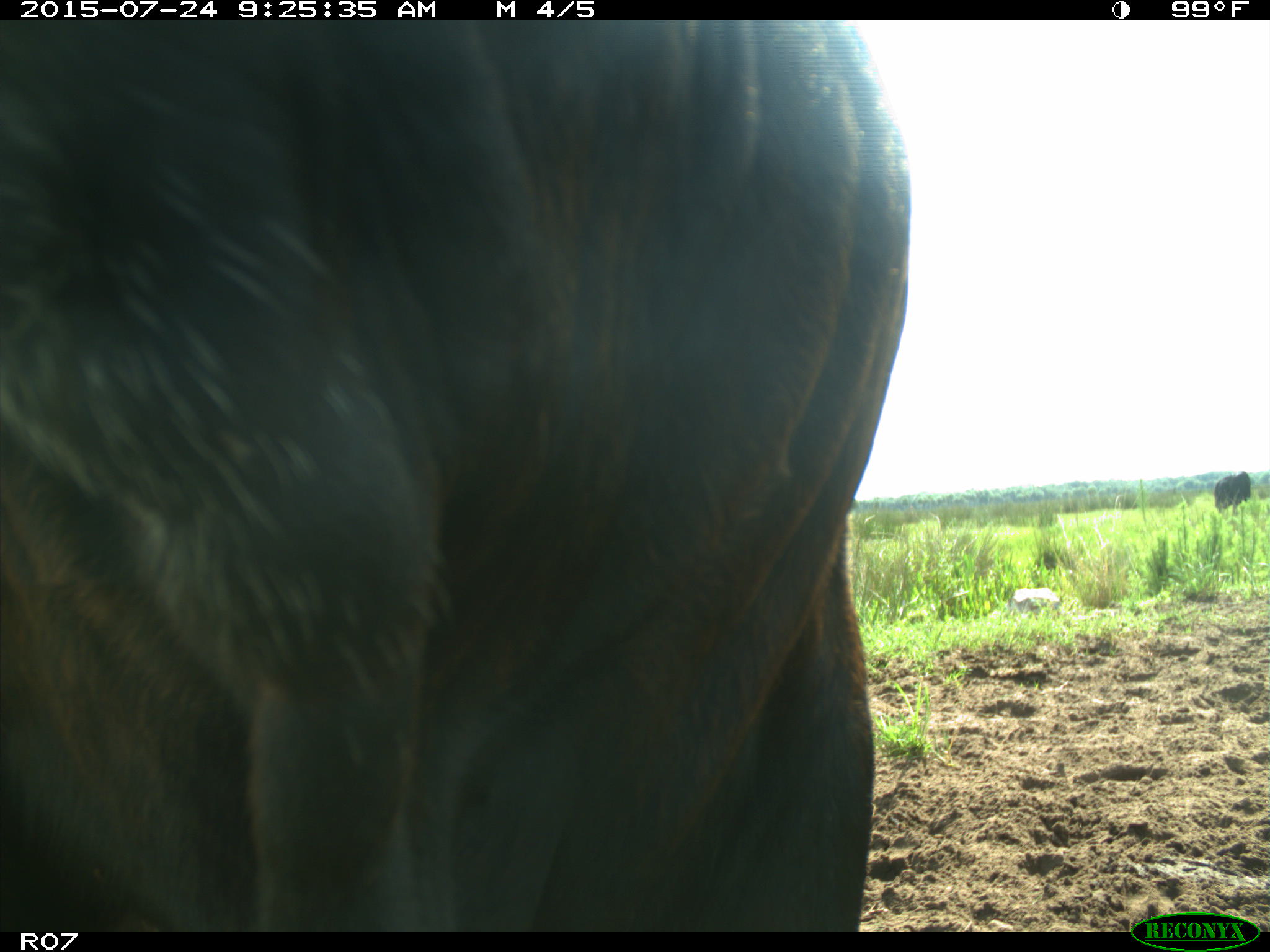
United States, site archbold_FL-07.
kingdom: Animalia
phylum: Chordata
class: Mammalia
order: Artiodactyla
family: Bovidae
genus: Bos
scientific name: Bos taurus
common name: domestic cow